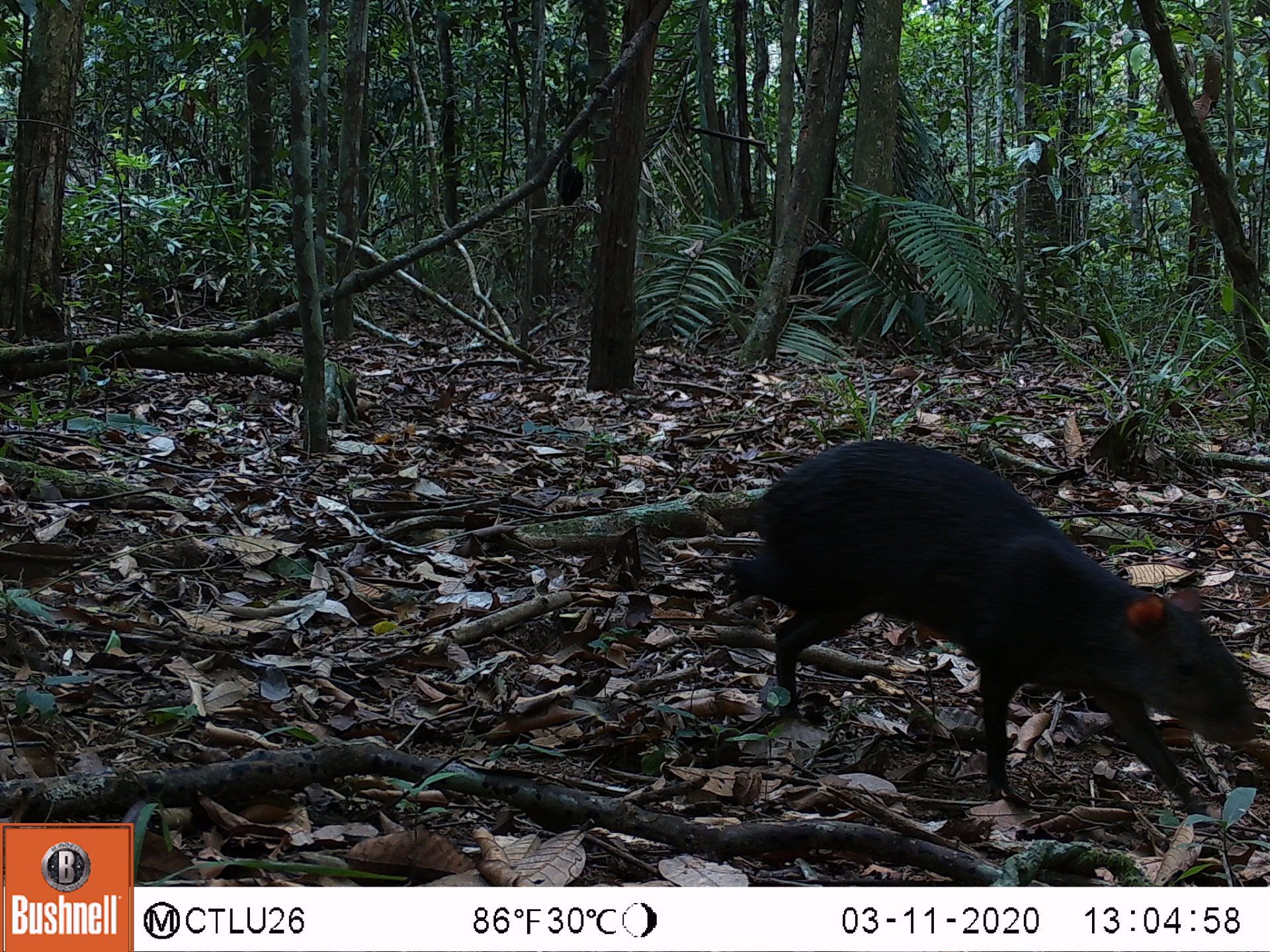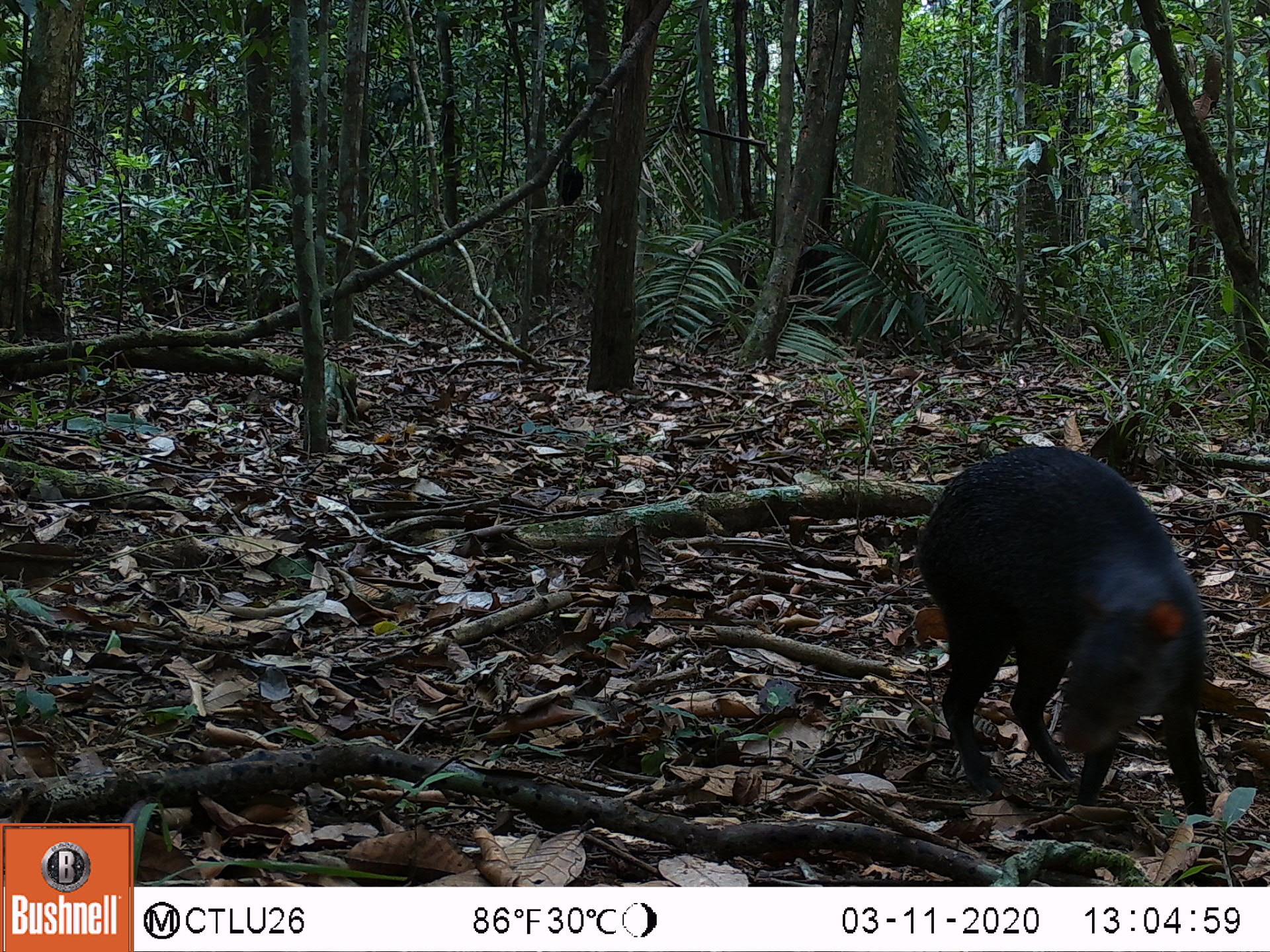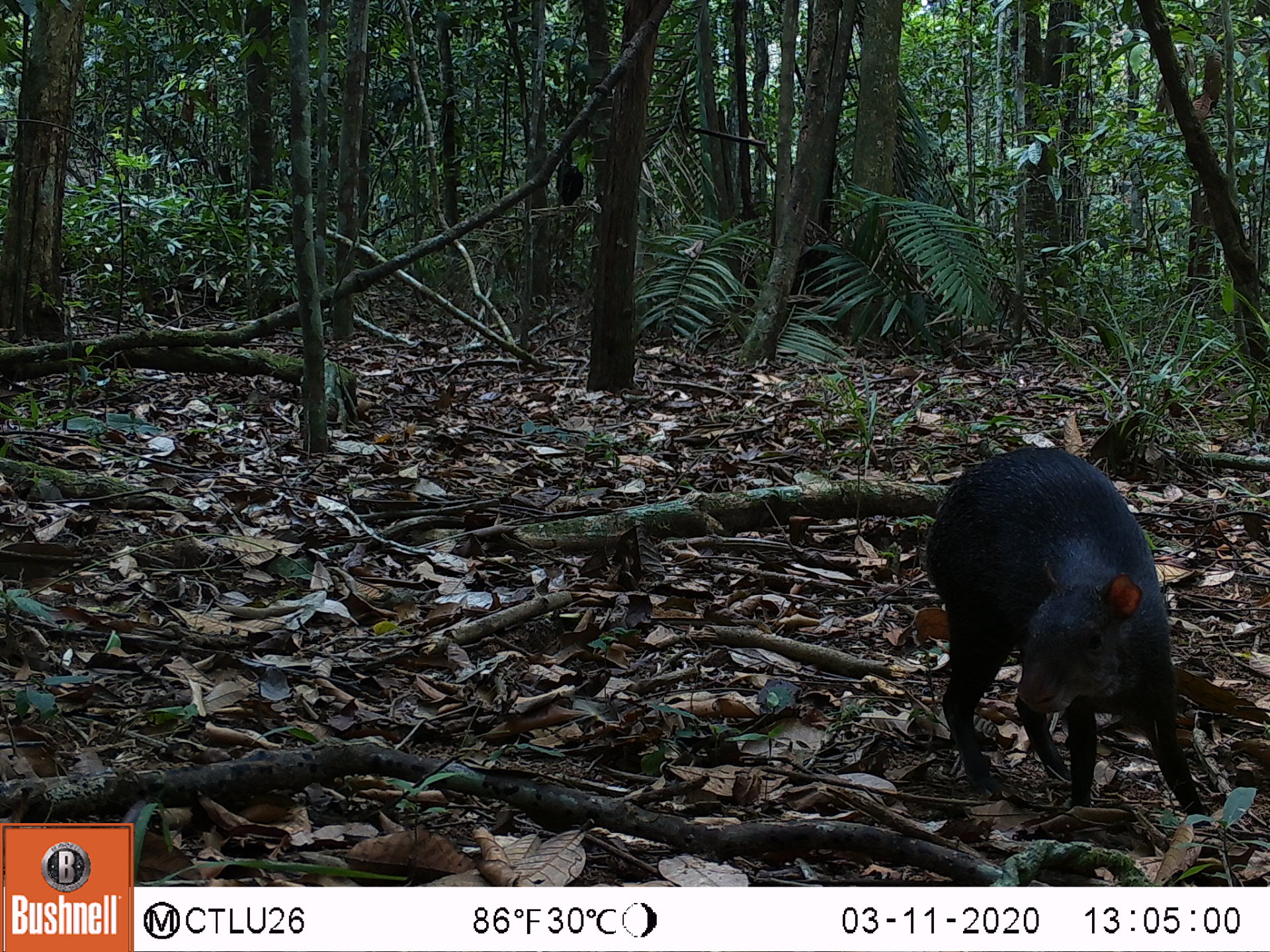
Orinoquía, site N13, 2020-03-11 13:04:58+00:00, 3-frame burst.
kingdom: Animalia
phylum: Chordata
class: Mammalia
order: Rodentia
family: Dasyproctidae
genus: Dasyprocta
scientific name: Dasyprocta fuliginosa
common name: black agouti